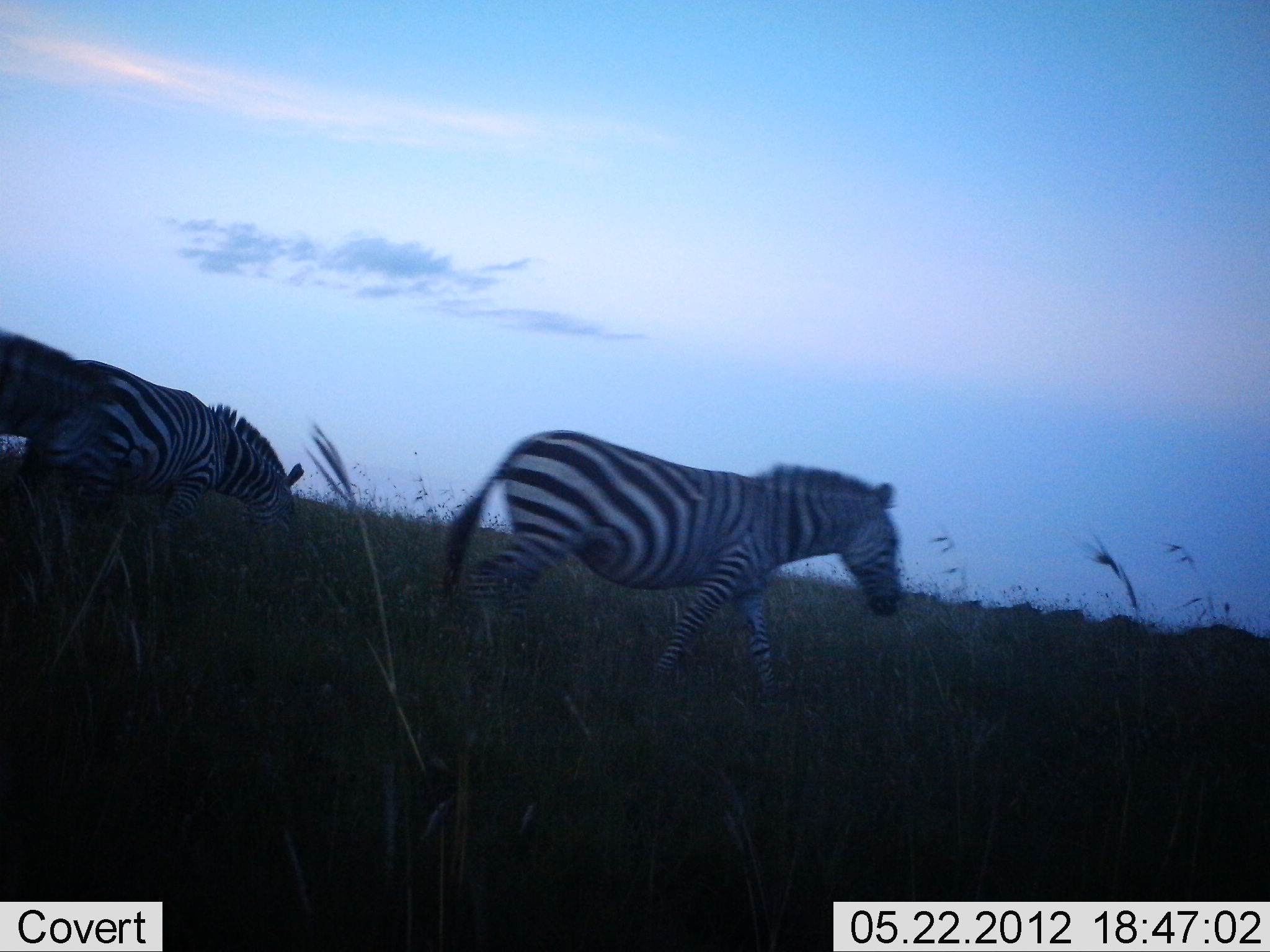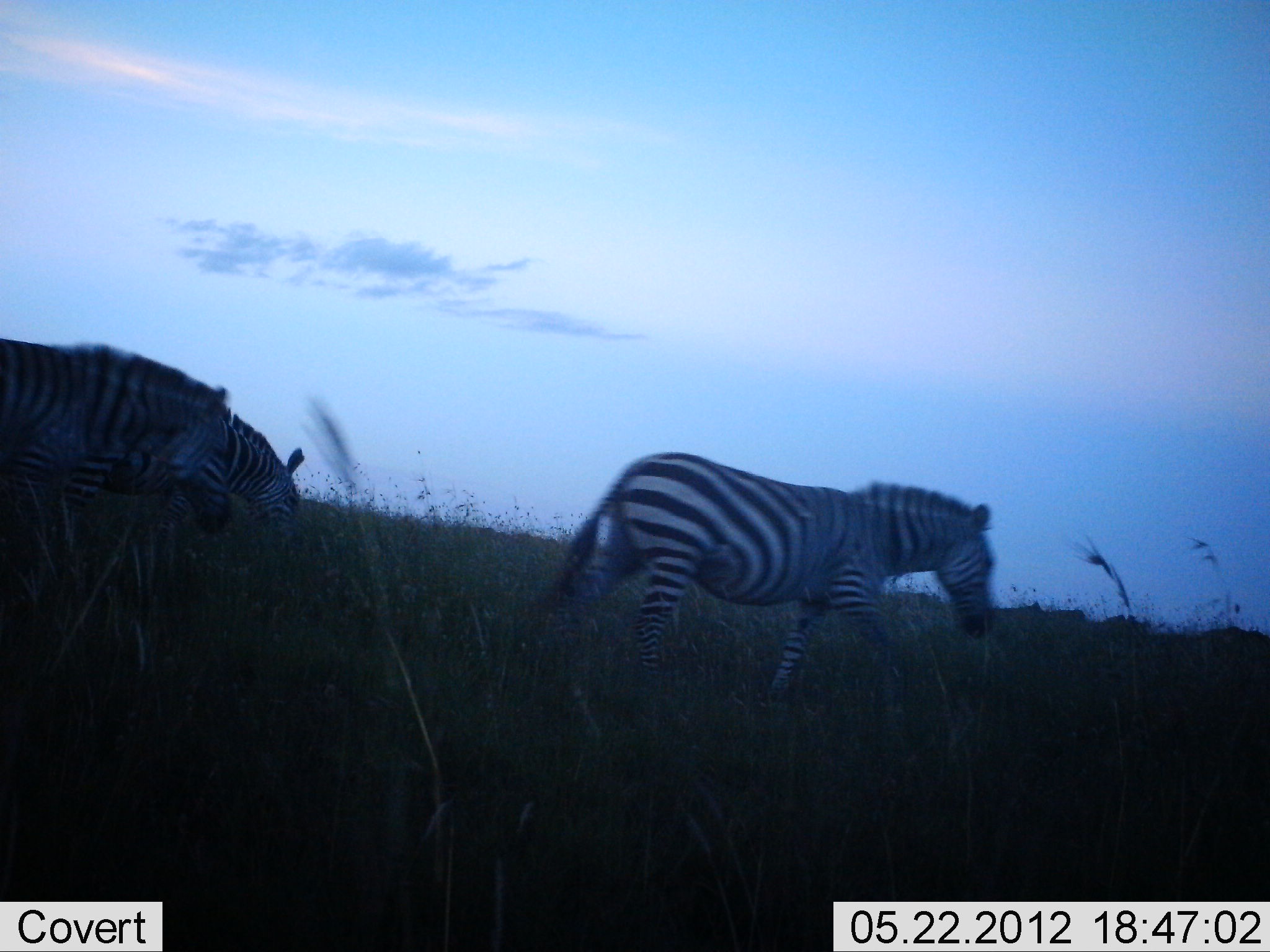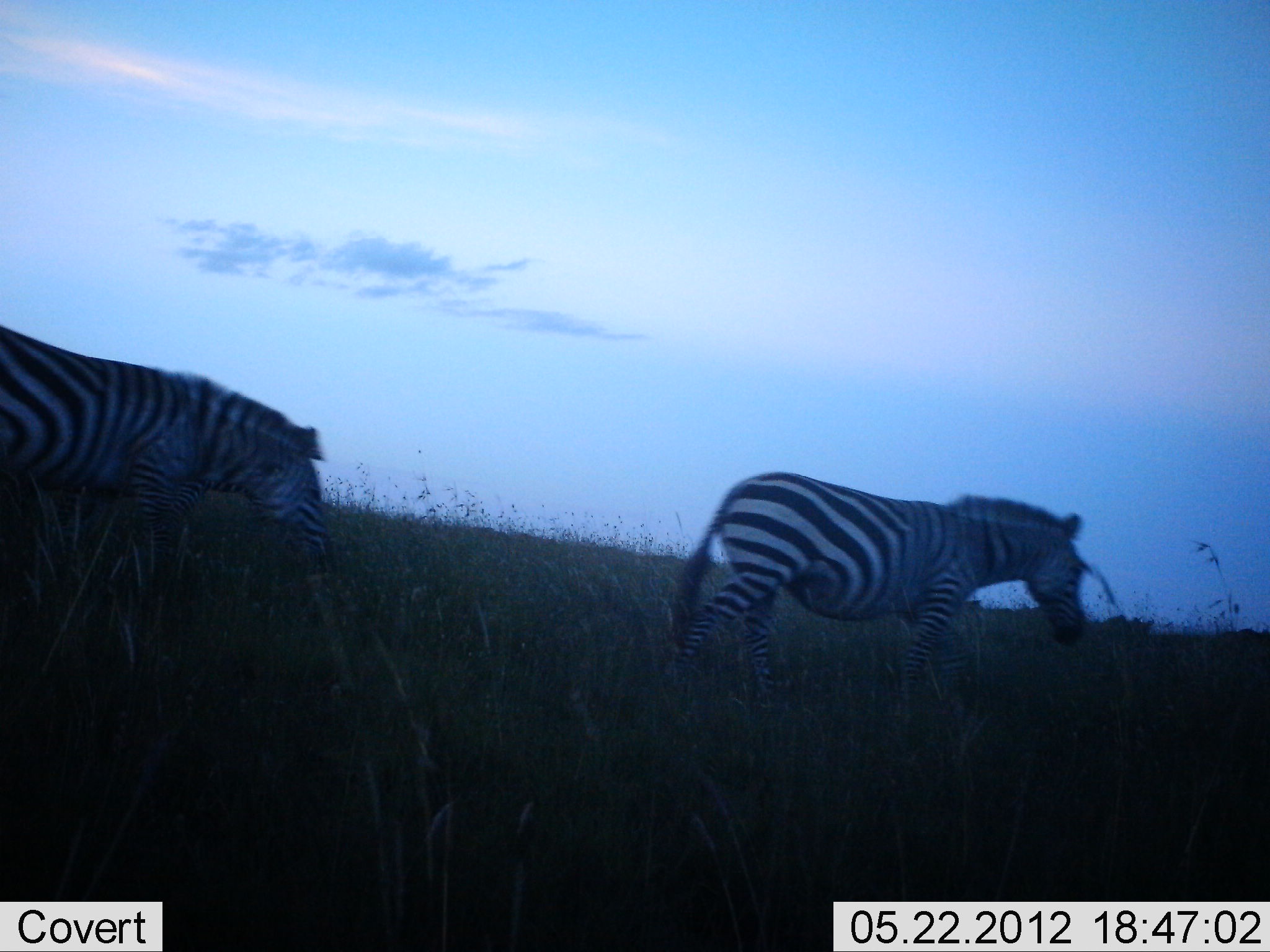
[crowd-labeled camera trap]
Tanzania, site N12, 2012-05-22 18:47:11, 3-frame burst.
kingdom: Animalia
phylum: Chordata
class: Mammalia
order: Perissodactyla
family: Equidae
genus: Equus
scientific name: Equus quagga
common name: plains zebra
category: zebra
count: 3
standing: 20%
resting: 0%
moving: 90%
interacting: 0%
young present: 0%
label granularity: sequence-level